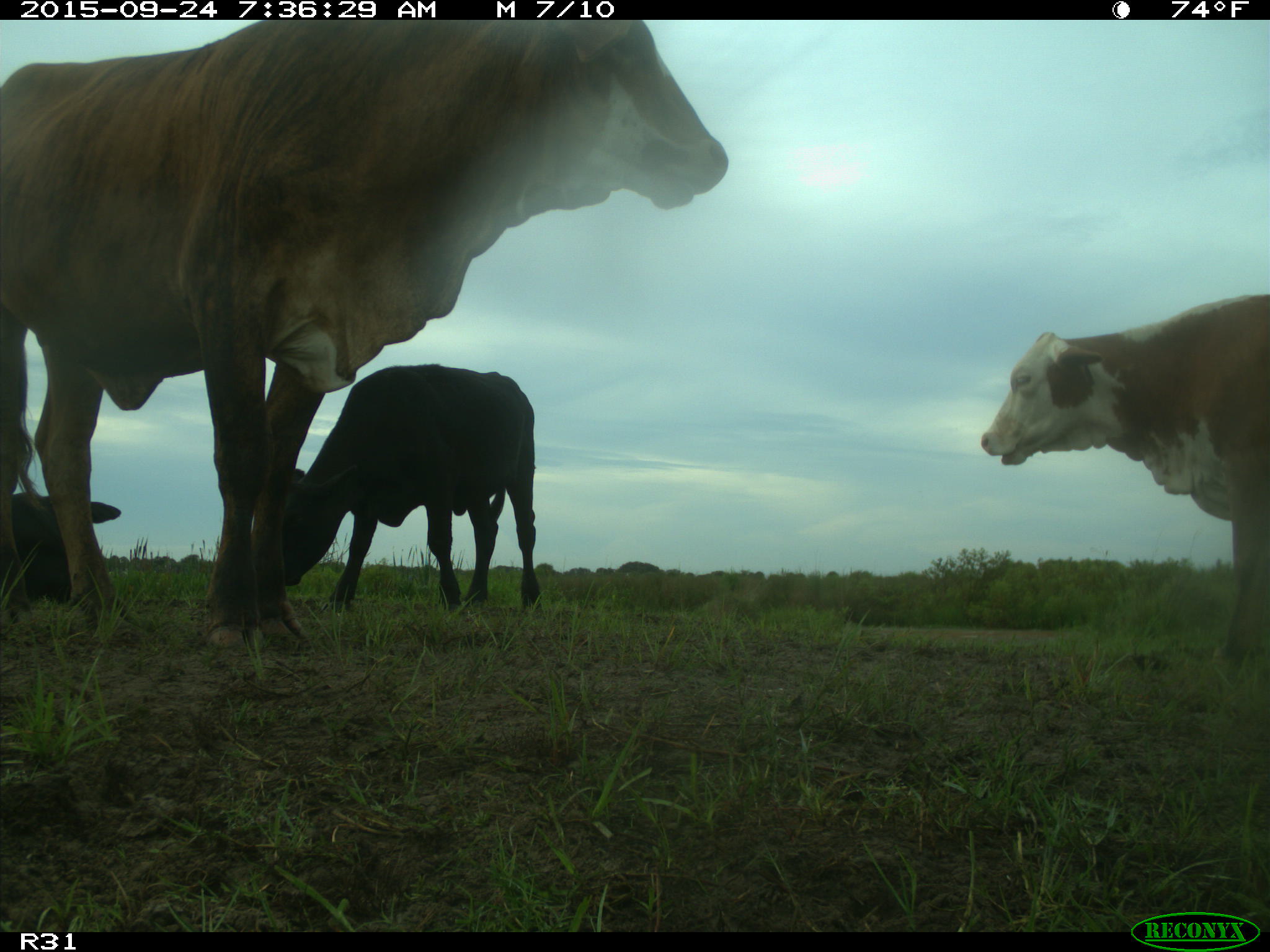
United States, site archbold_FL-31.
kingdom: Animalia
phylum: Chordata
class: Mammalia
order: Artiodactyla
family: Bovidae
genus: Bos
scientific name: Bos taurus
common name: domestic cow